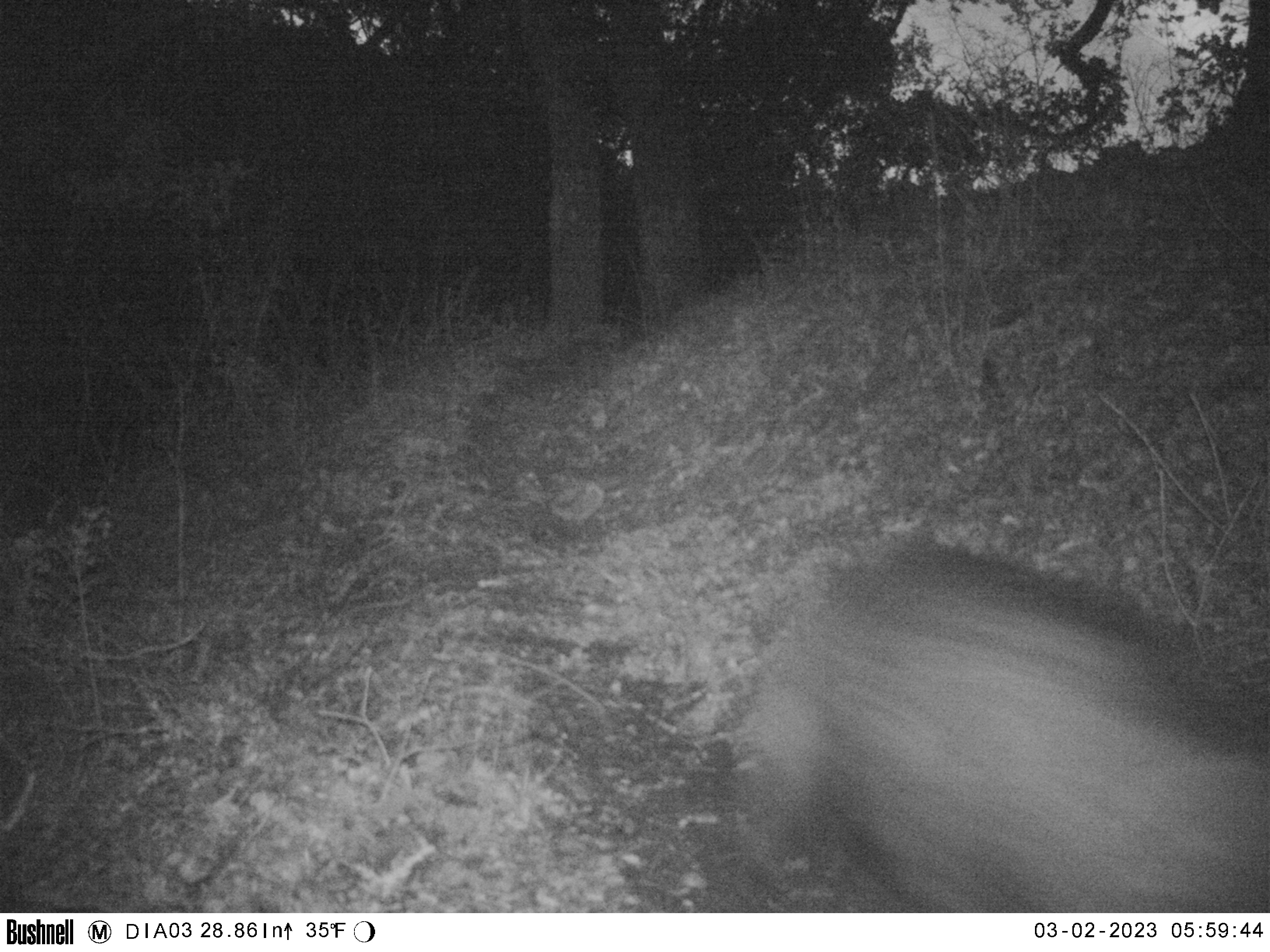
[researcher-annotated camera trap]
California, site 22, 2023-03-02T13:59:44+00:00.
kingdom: Animalia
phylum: Chordata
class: Mammalia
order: Artiodactyla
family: Suidae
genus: Sus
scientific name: Sus scrofa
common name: wild boar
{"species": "wild boar (Sus scrofa)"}